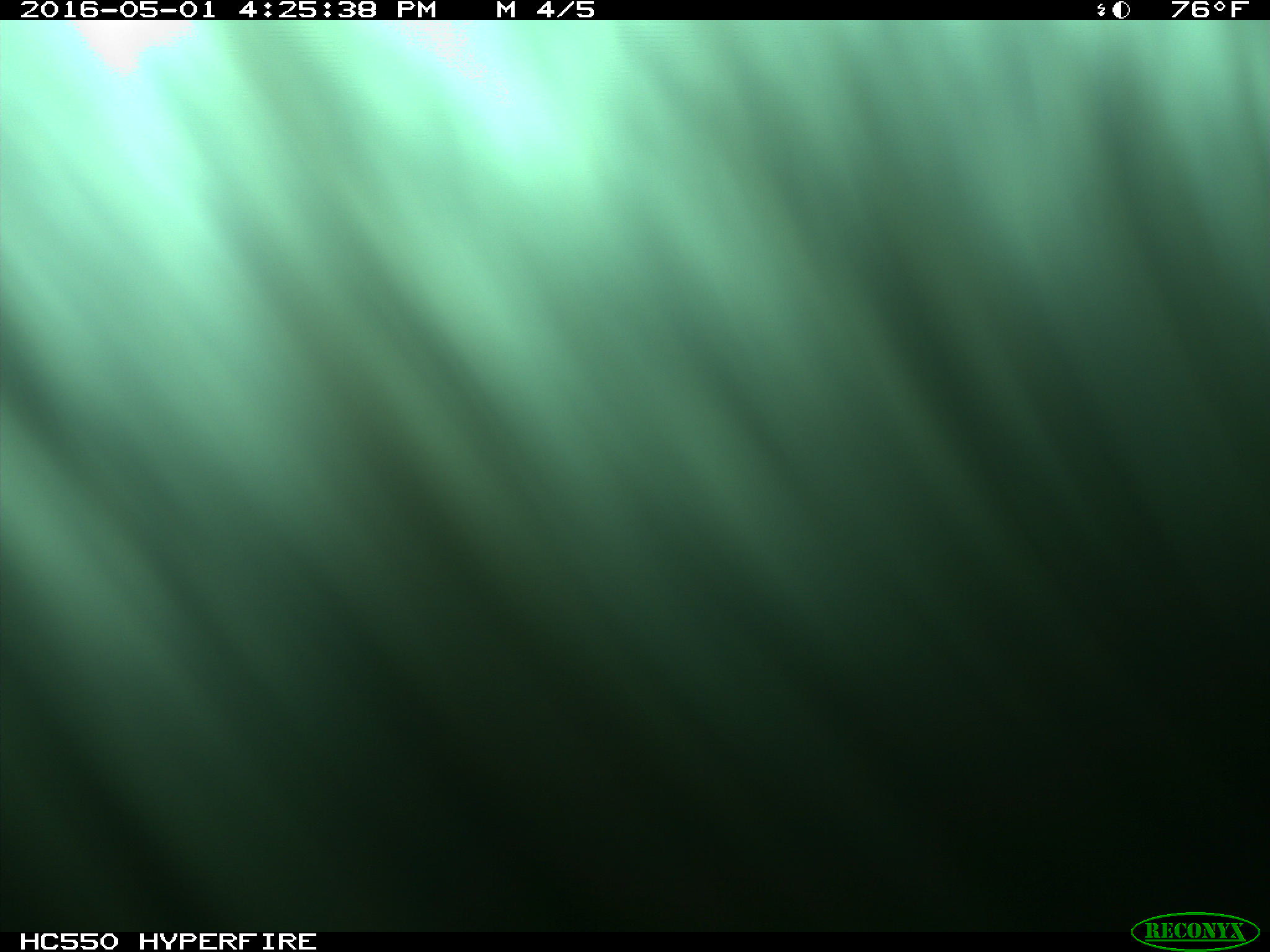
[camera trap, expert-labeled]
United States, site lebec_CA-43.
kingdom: Animalia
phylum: Chordata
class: Mammalia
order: Artiodactyla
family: Bovidae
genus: Bos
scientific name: Bos taurus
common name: domestic cow